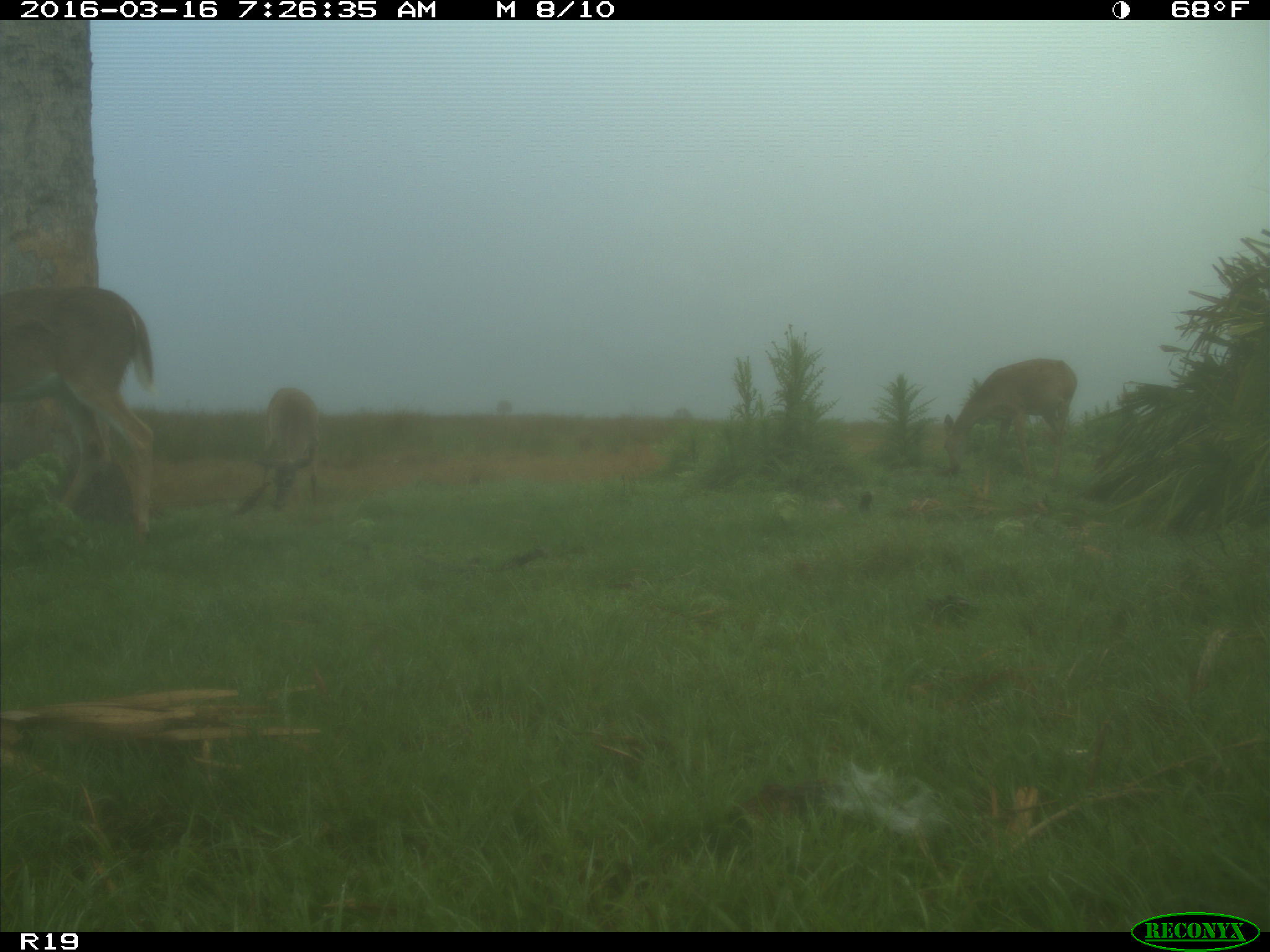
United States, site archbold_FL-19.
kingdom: Animalia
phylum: Chordata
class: Mammalia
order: Artiodactyla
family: Cervidae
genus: Odocoileus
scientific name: Odocoileus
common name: deer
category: unidentified deer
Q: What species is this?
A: Unidentified deer (deer) (Odocoileus).